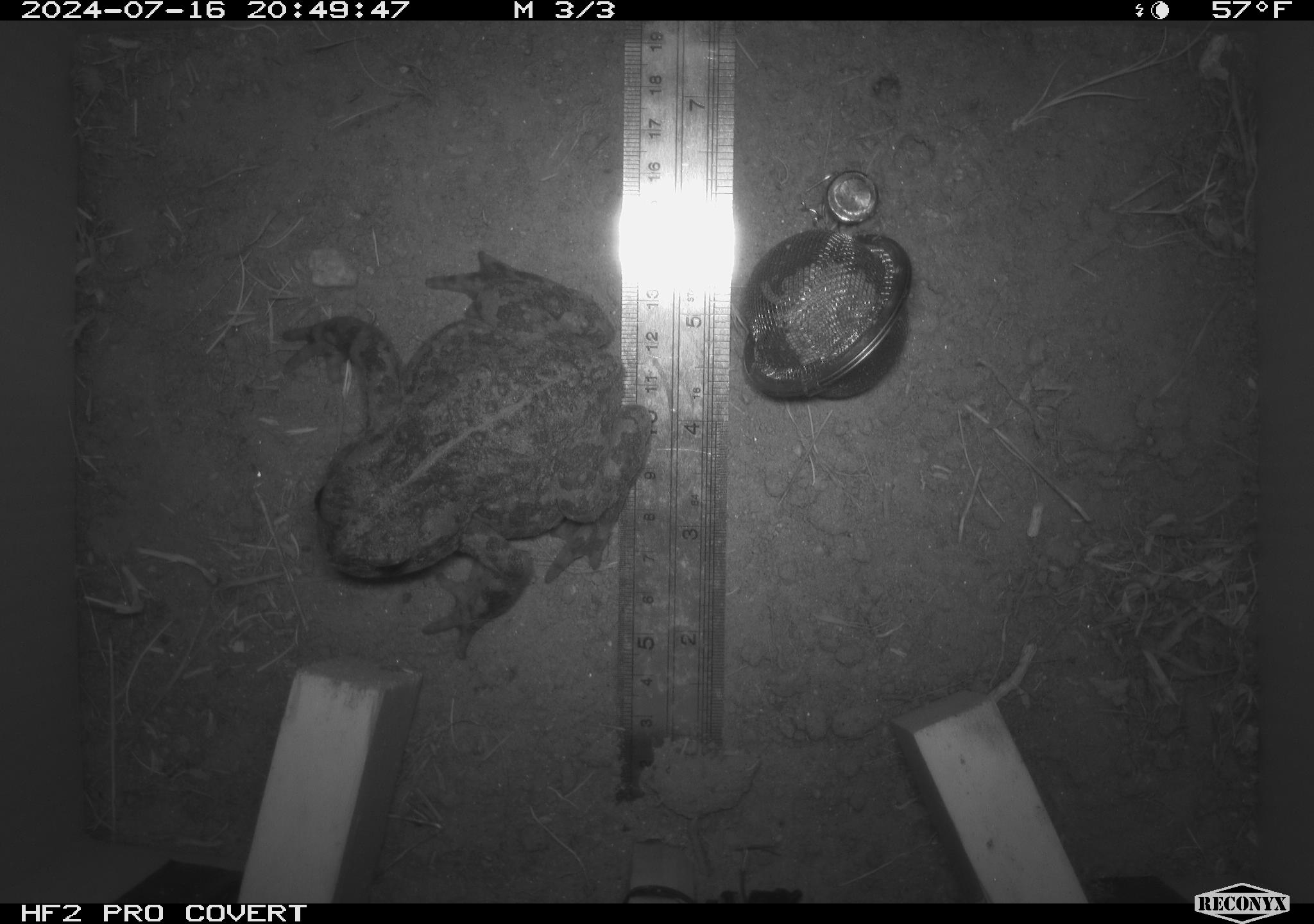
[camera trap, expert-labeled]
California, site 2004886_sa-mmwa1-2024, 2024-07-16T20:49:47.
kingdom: Animalia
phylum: Chordata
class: Amphibia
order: Anura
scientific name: Anura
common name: frogs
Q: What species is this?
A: Frogs (Anura).